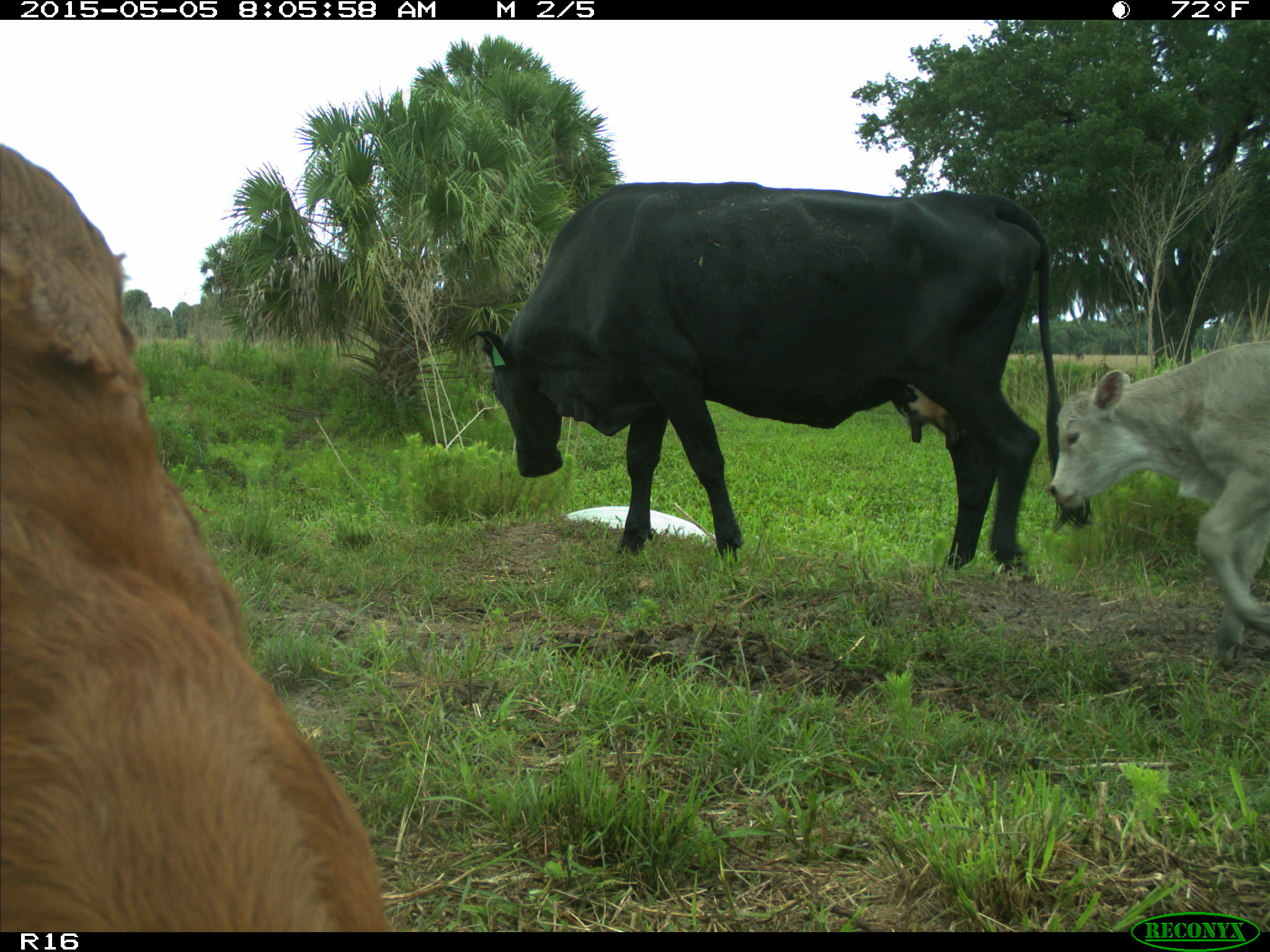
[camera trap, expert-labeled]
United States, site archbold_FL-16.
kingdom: Animalia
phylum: Chordata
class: Mammalia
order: Artiodactyla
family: Bovidae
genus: Bos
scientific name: Bos taurus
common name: domestic cow